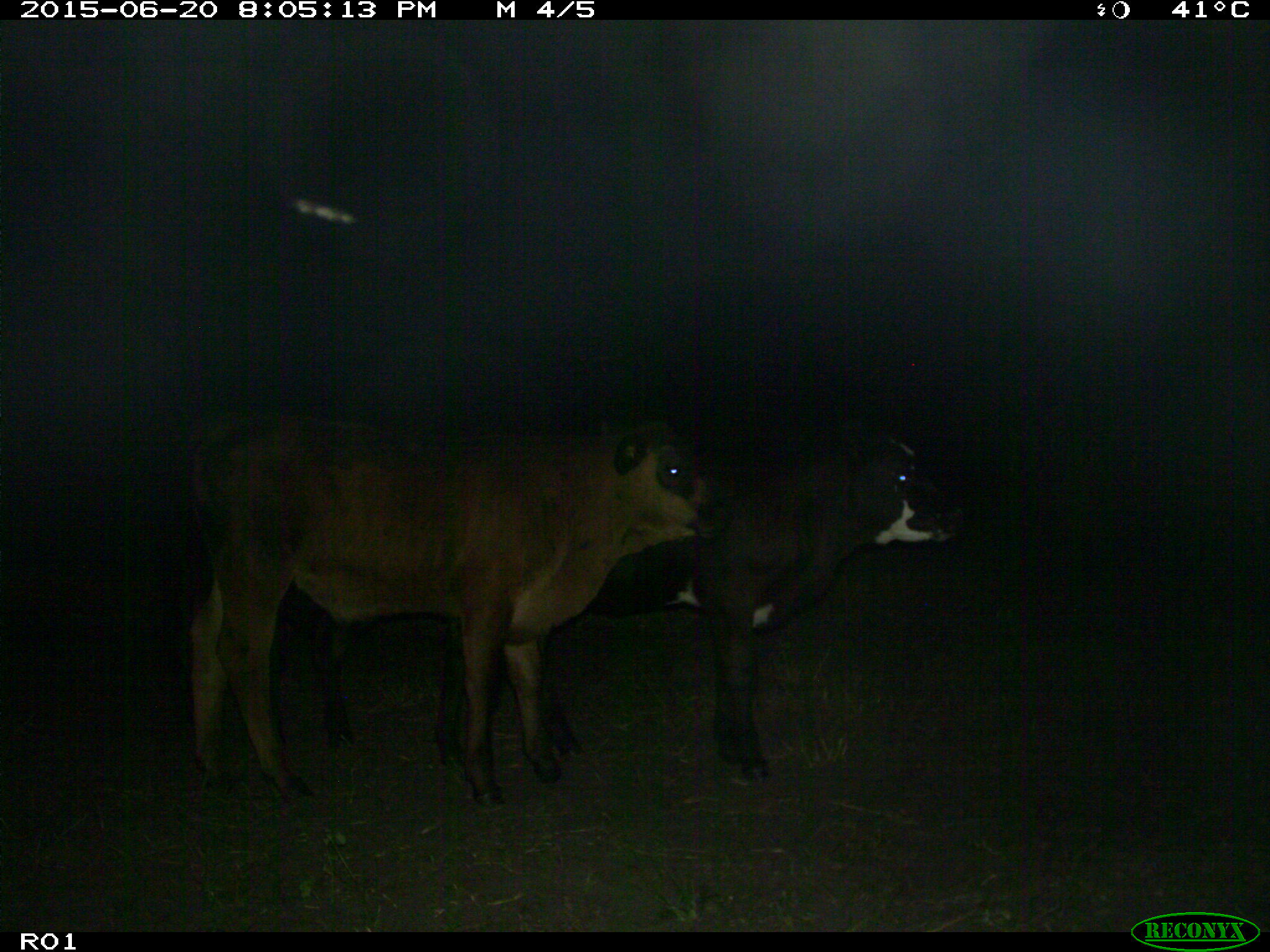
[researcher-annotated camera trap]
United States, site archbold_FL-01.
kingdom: Animalia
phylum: Chordata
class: Mammalia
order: Artiodactyla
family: Bovidae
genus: Bos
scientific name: Bos taurus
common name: domestic cow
Bos taurus (domestic cow).